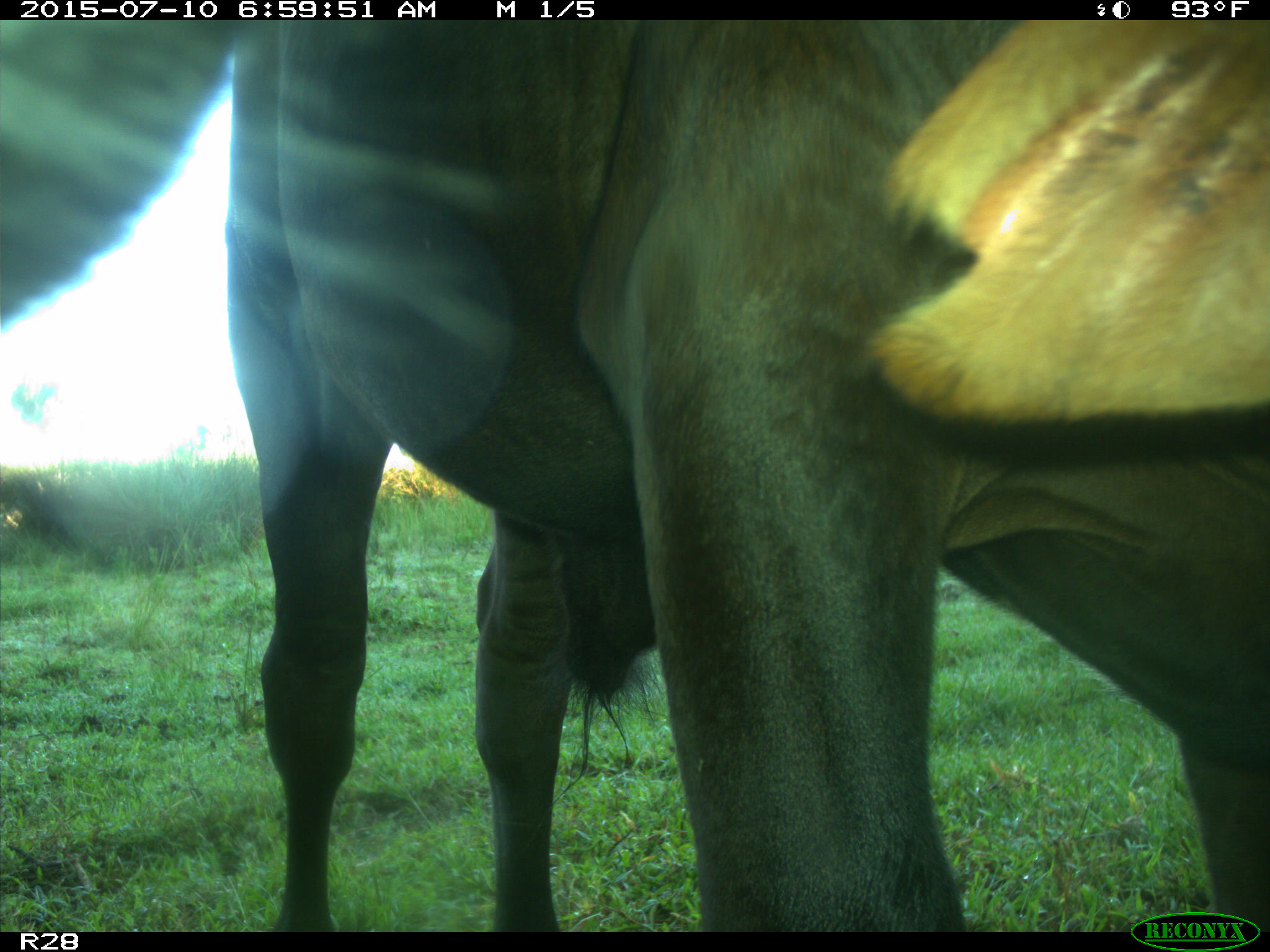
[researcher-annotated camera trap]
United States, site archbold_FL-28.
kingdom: Animalia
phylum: Chordata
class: Mammalia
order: Artiodactyla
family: Bovidae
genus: Bos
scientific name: Bos taurus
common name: domestic cow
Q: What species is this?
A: Bos taurus (domestic cow).